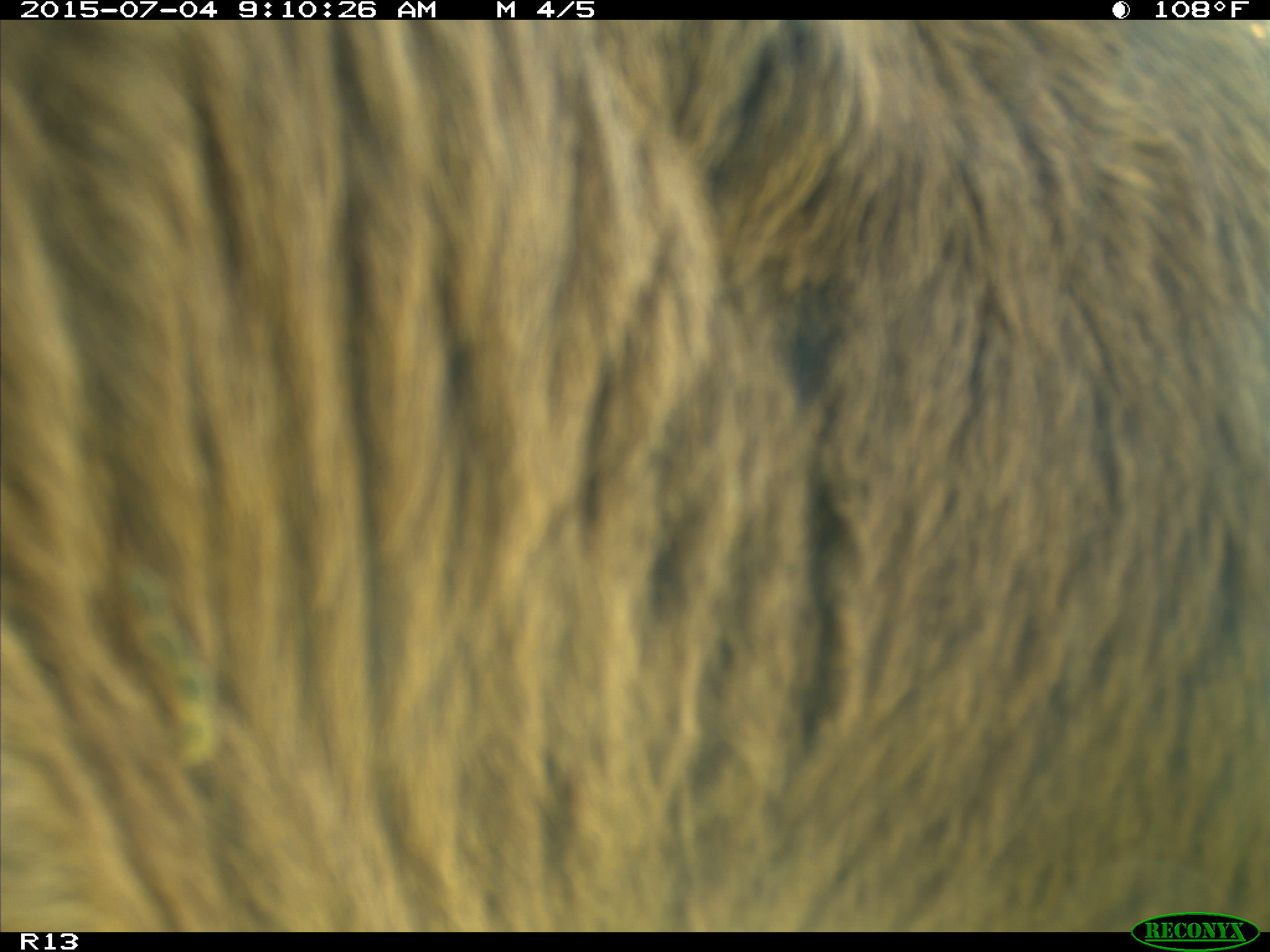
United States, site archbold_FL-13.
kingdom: Animalia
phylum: Chordata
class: Mammalia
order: Artiodactyla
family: Bovidae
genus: Bos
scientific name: Bos taurus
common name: domestic cow